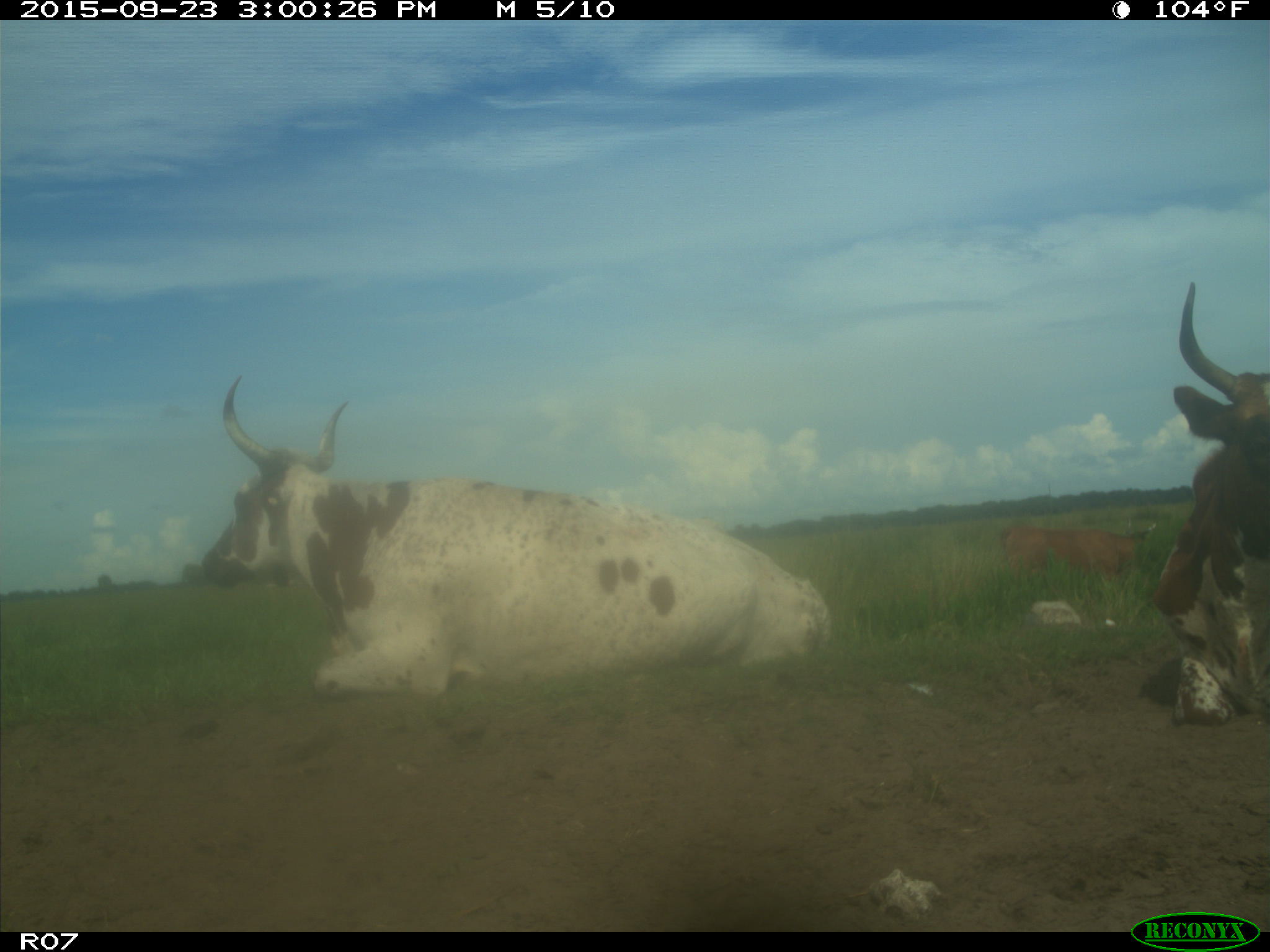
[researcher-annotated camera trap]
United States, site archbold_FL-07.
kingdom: Animalia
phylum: Chordata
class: Mammalia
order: Artiodactyla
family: Bovidae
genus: Bos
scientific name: Bos taurus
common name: domestic cow